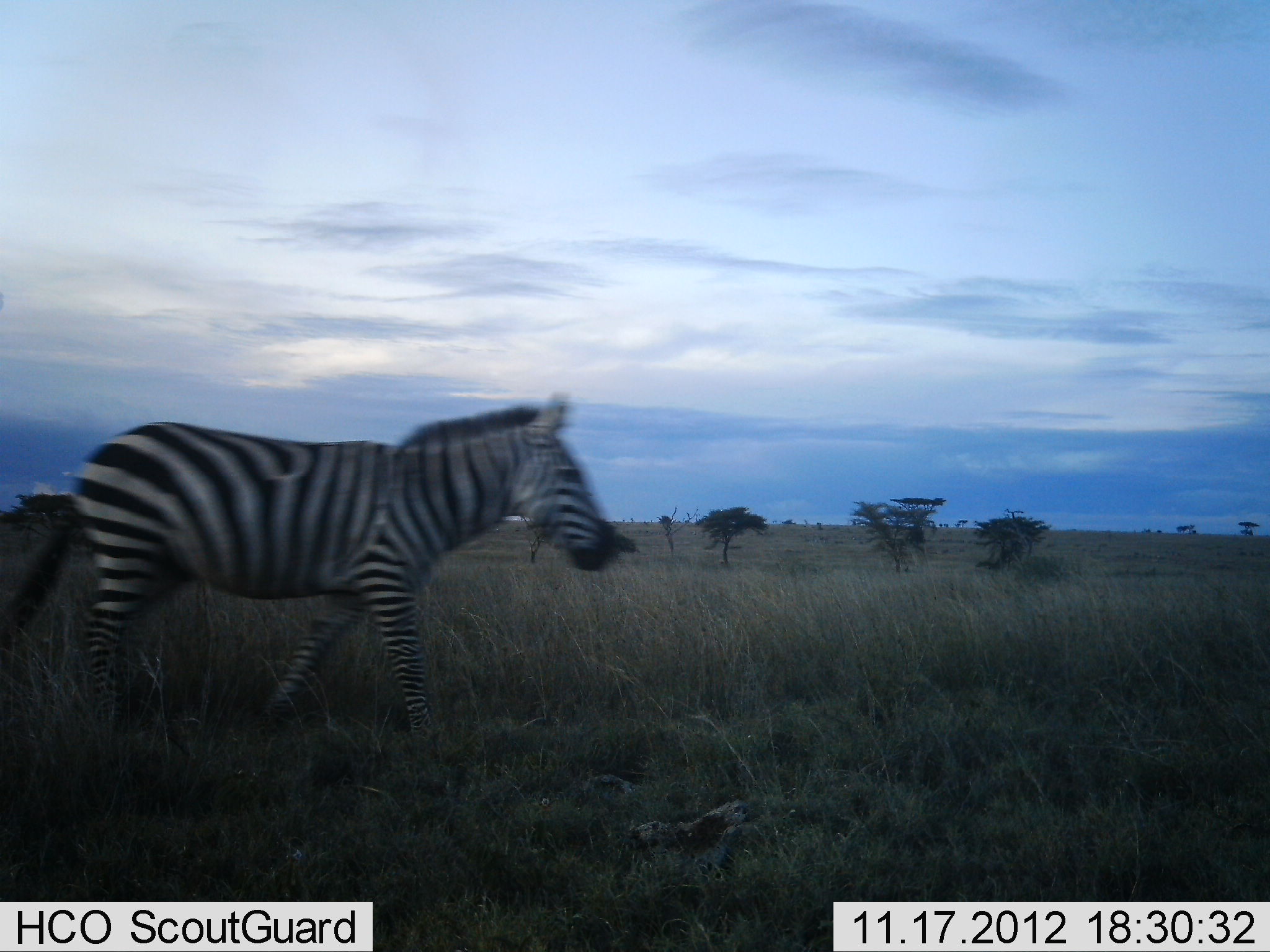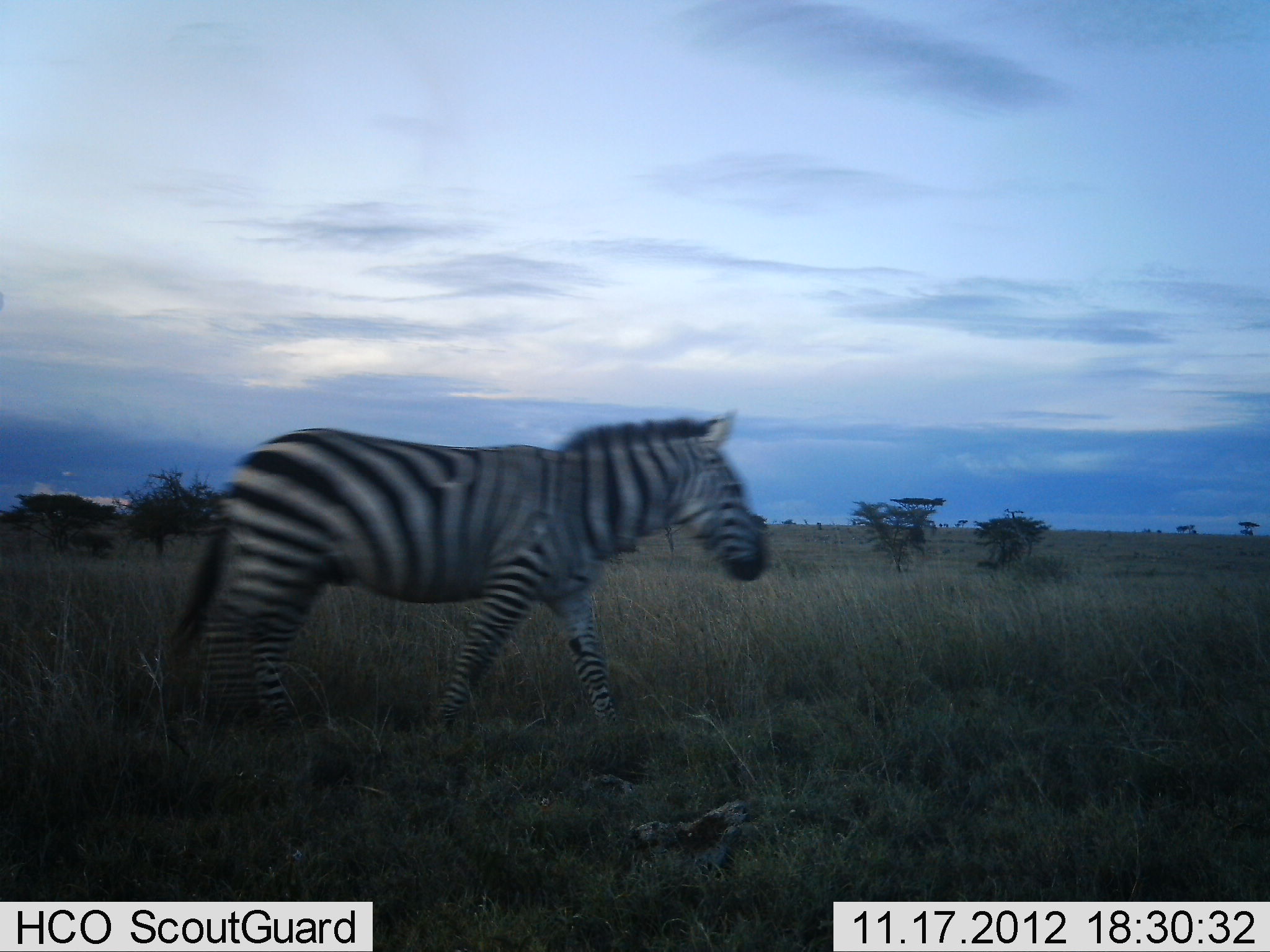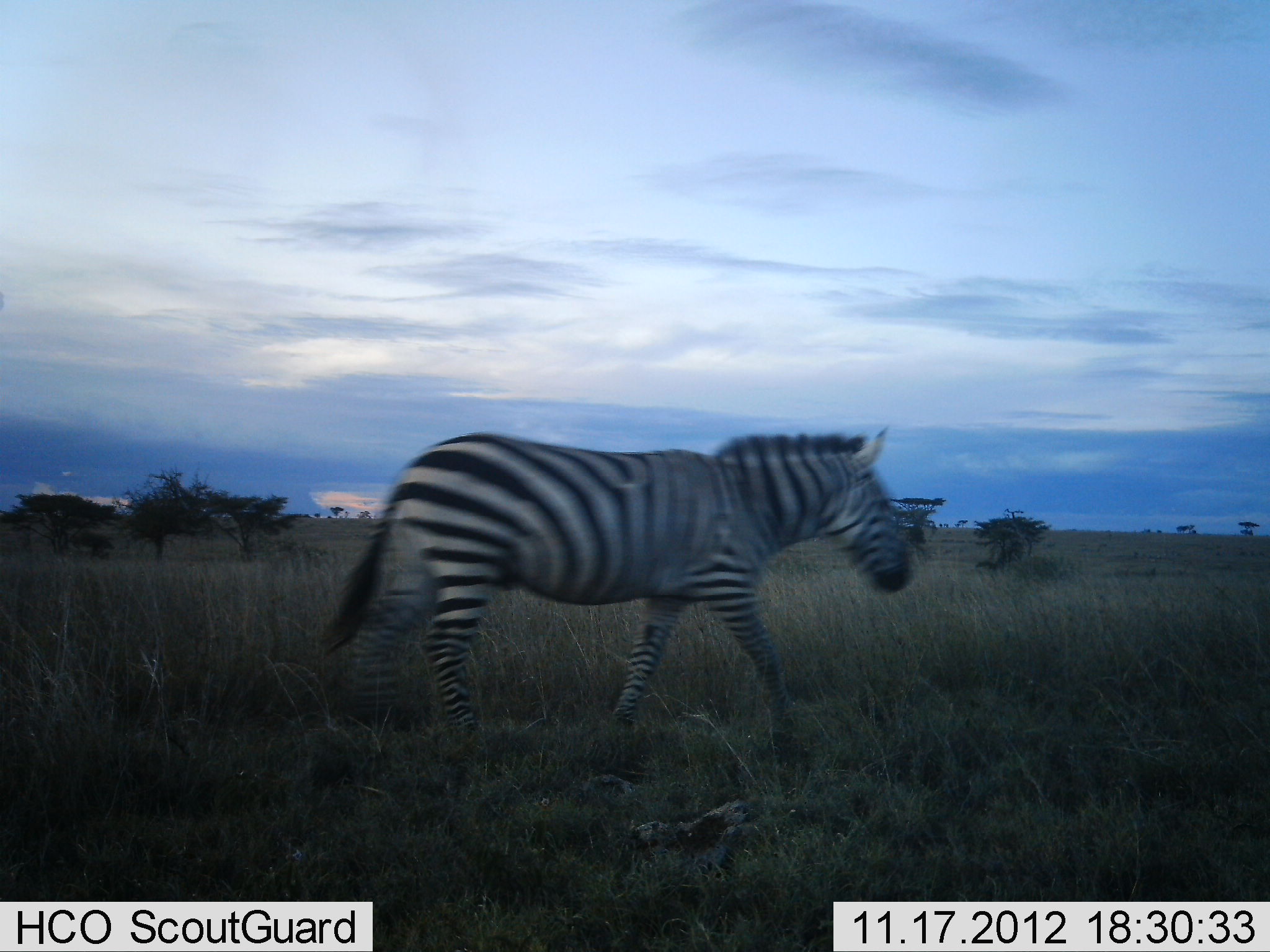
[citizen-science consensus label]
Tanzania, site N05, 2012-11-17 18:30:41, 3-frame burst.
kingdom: Animalia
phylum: Chordata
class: Mammalia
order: Perissodactyla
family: Equidae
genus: Equus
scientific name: Equus quagga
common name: plains zebra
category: zebra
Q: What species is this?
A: Zebra (plains zebra) (Equus quagga).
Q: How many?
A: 1.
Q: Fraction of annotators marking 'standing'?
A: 0%.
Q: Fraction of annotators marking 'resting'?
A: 0%.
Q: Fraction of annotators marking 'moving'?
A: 100%.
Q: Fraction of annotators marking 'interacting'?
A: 0%.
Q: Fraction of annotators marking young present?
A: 0%.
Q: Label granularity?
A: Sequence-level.